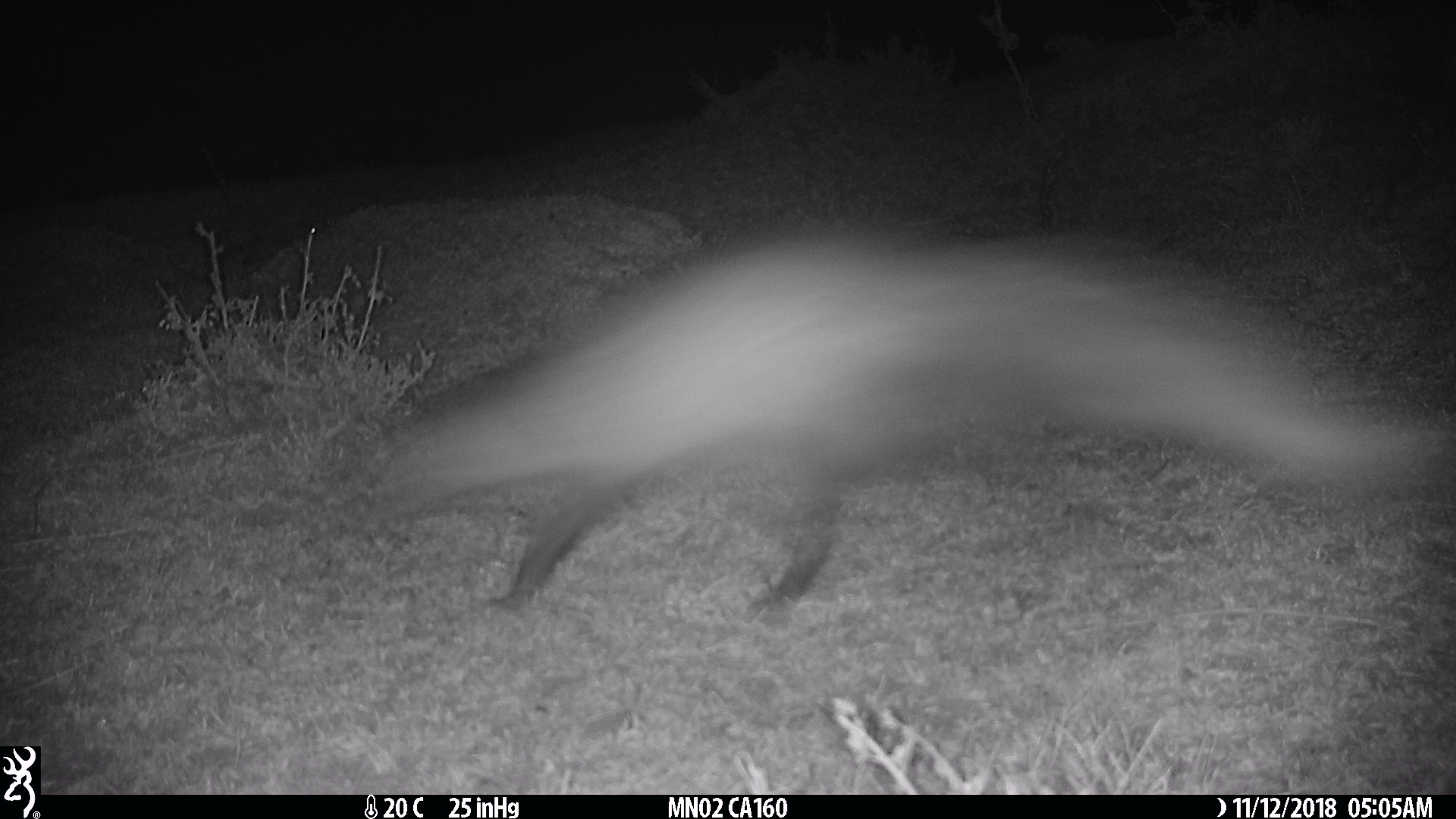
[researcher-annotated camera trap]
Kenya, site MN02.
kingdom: Animalia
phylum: Chordata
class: Mammalia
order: Carnivora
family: Herpestidae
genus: Ichneumia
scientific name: Ichneumia albicauda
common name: white-tailed mongoose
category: mongoose white tailed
Mongoose white tailed (white-tailed mongoose) (Ichneumia albicauda).